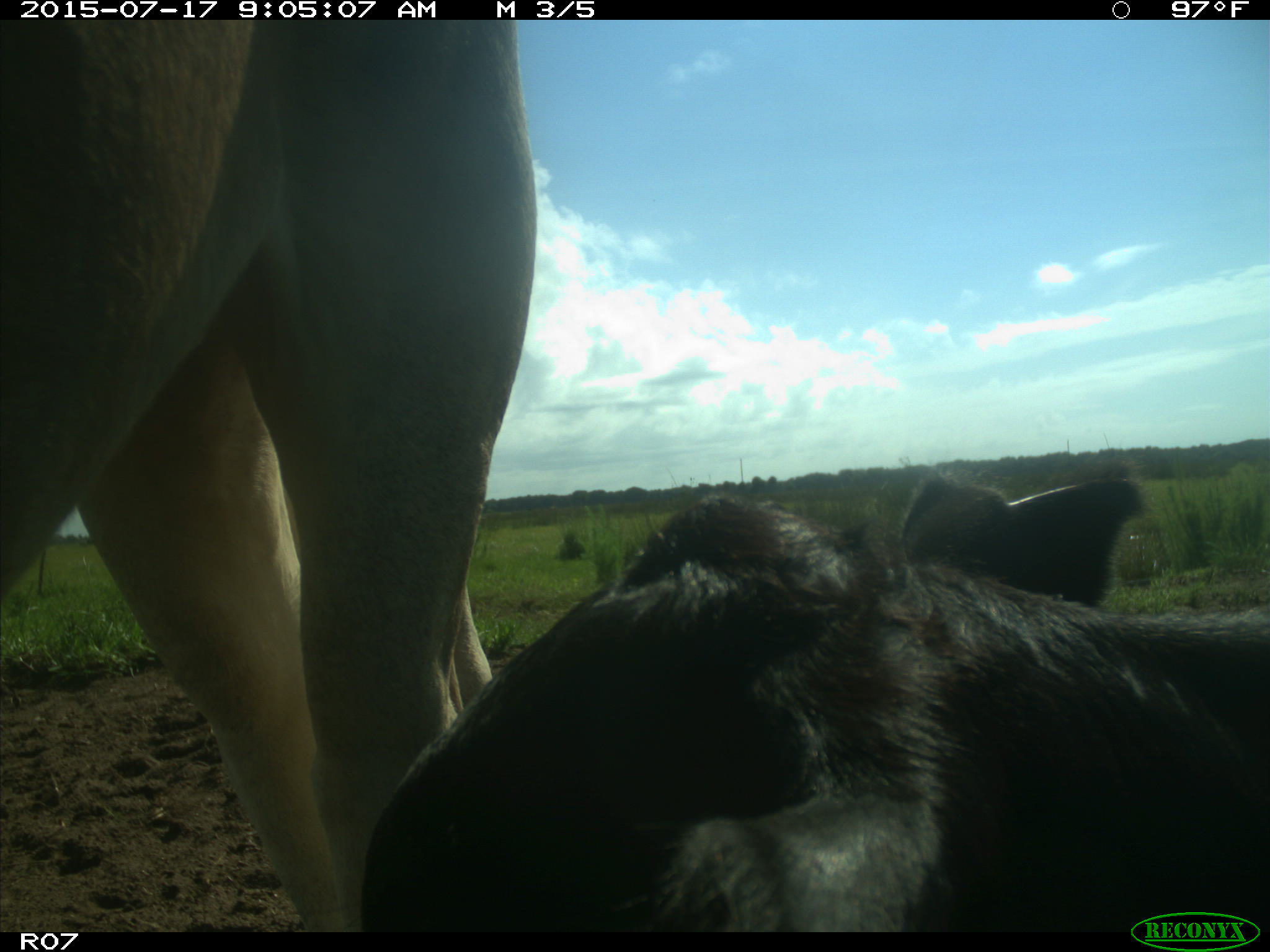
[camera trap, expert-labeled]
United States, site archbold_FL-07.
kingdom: Animalia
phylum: Chordata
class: Mammalia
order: Artiodactyla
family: Bovidae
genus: Bos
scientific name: Bos taurus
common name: domestic cow